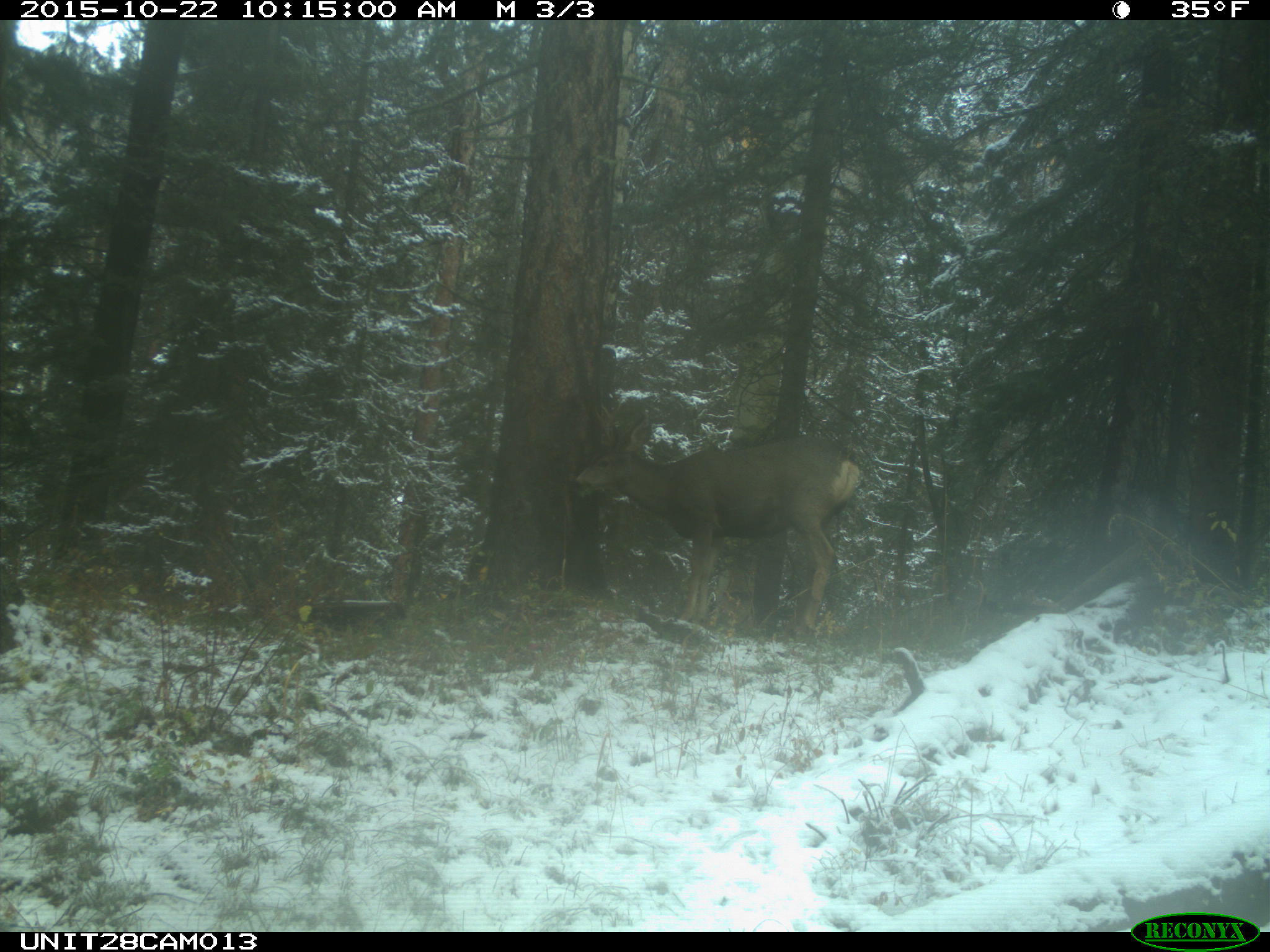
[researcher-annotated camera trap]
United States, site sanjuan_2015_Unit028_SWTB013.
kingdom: Animalia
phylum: Chordata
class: Mammalia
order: Artiodactyla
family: Cervidae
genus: Odocoileus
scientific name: Odocoileus hemionus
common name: mule deer